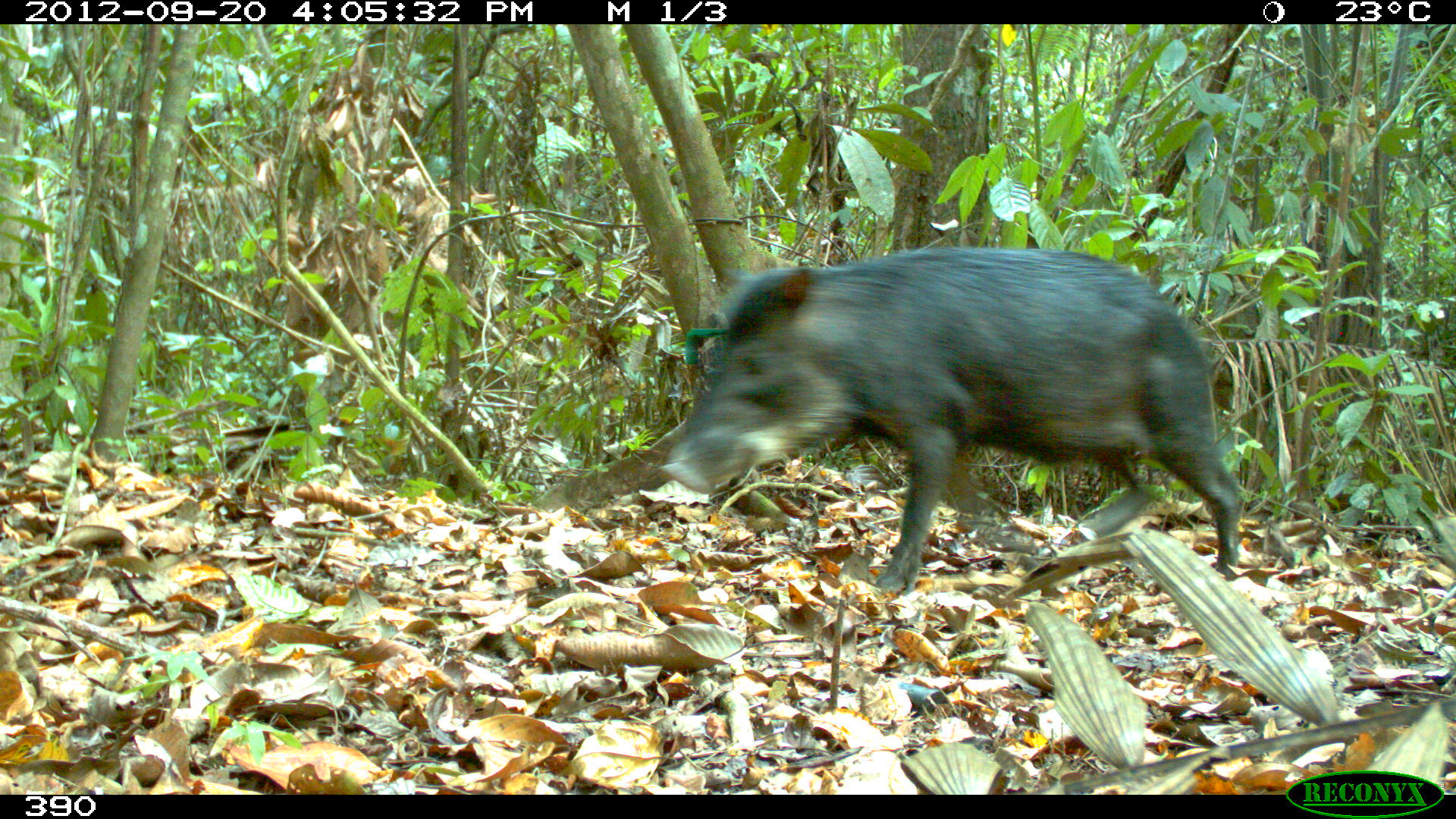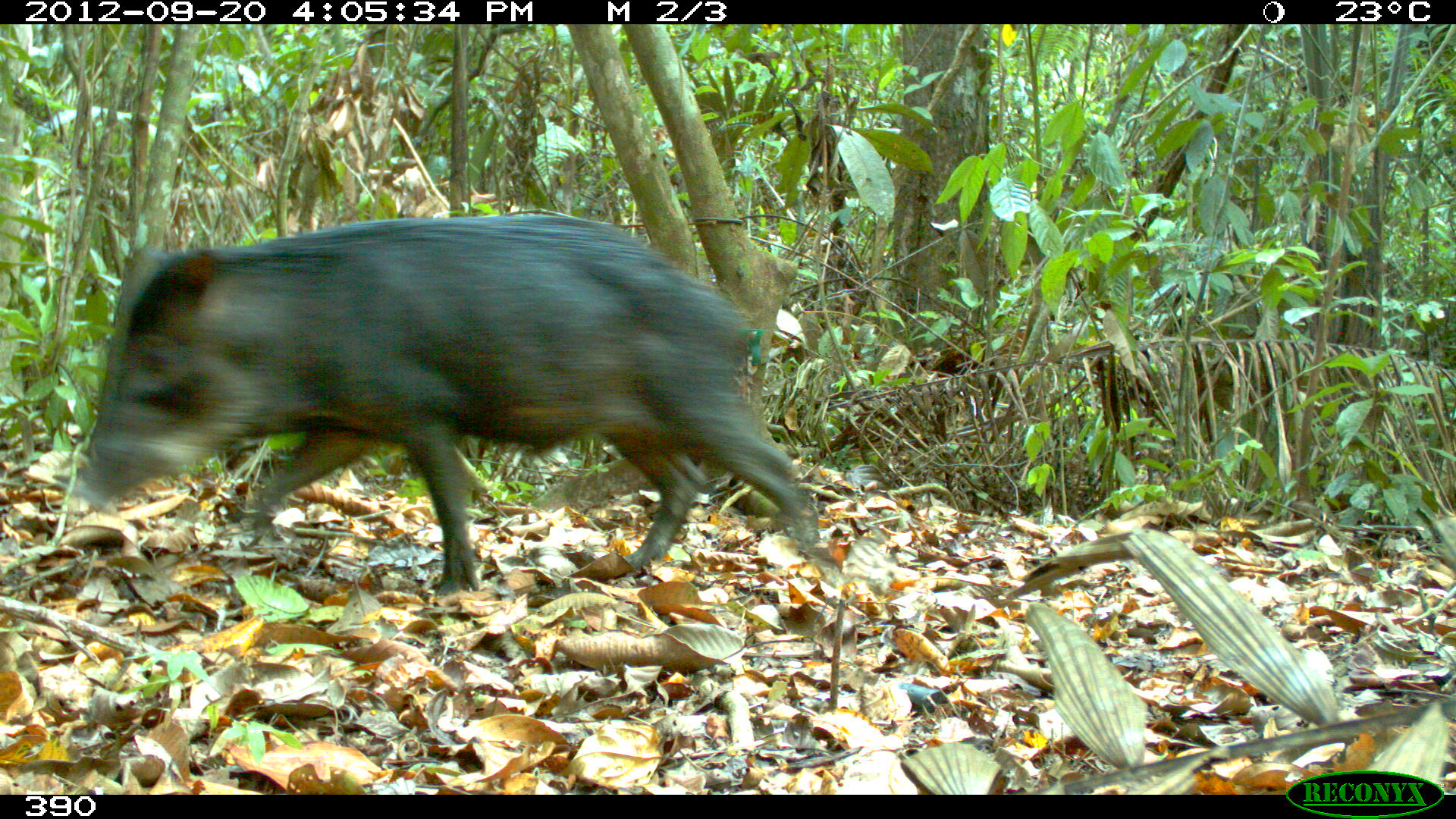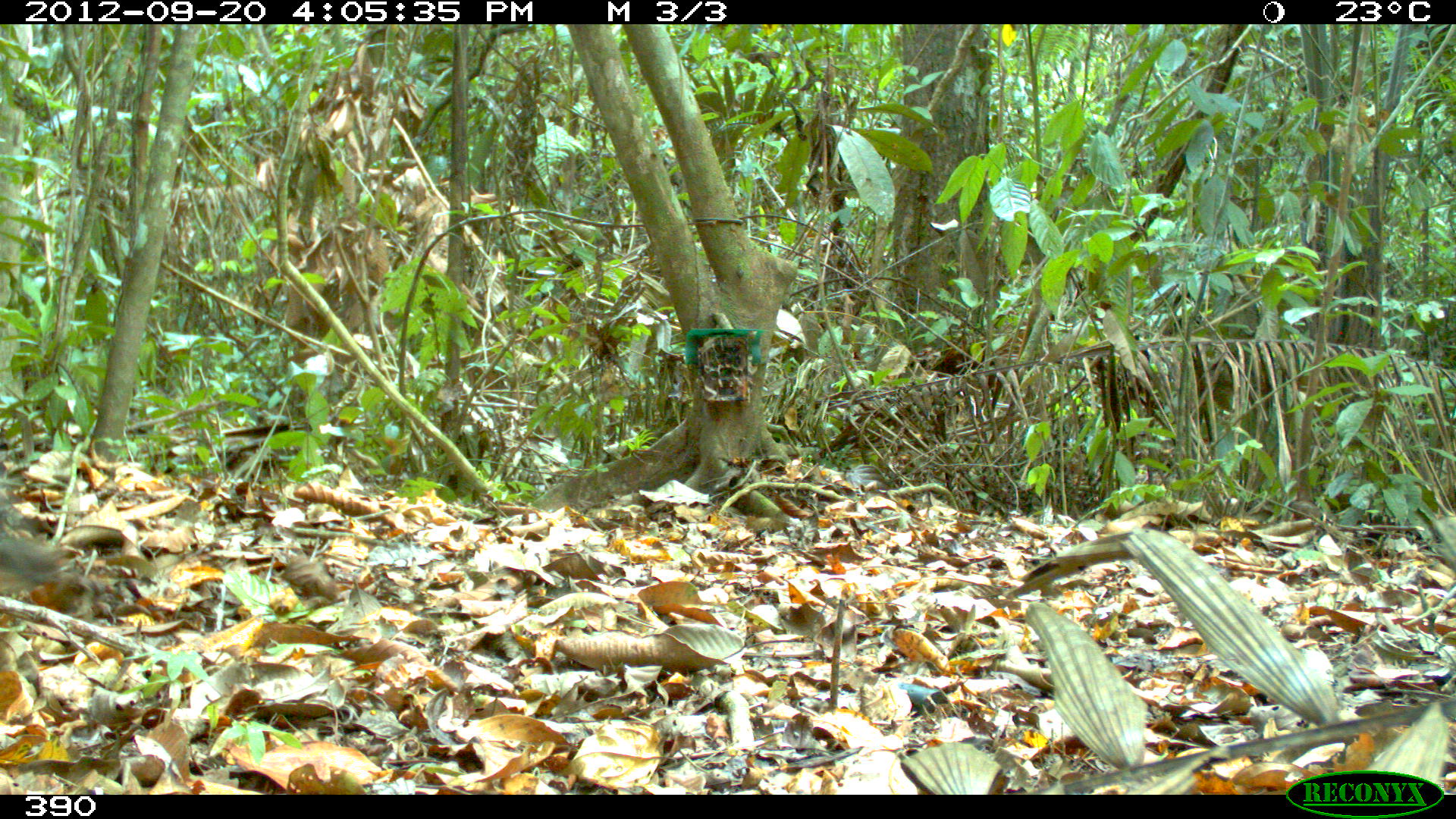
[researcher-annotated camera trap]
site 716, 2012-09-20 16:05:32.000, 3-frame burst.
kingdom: Animalia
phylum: Chordata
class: Mammalia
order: Artiodactyla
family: Tayassuidae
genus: Tayassu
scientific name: Tayassu pecari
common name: white-lipped peccary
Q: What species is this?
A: Tayassu pecari (white-lipped peccary).